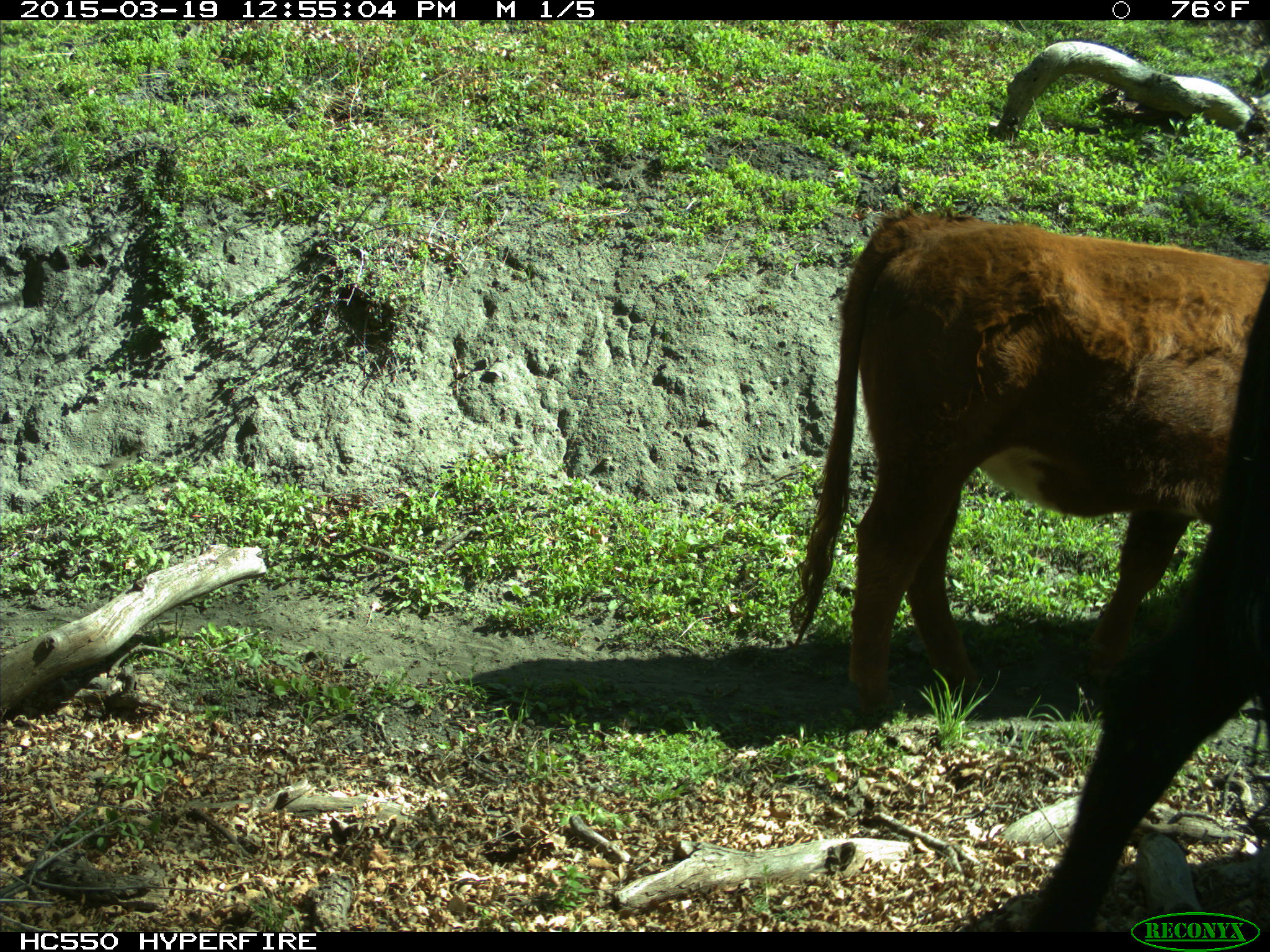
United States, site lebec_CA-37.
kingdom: Animalia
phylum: Chordata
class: Mammalia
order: Artiodactyla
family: Bovidae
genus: Bos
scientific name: Bos taurus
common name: domestic cow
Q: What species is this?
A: Bos taurus (domestic cow).